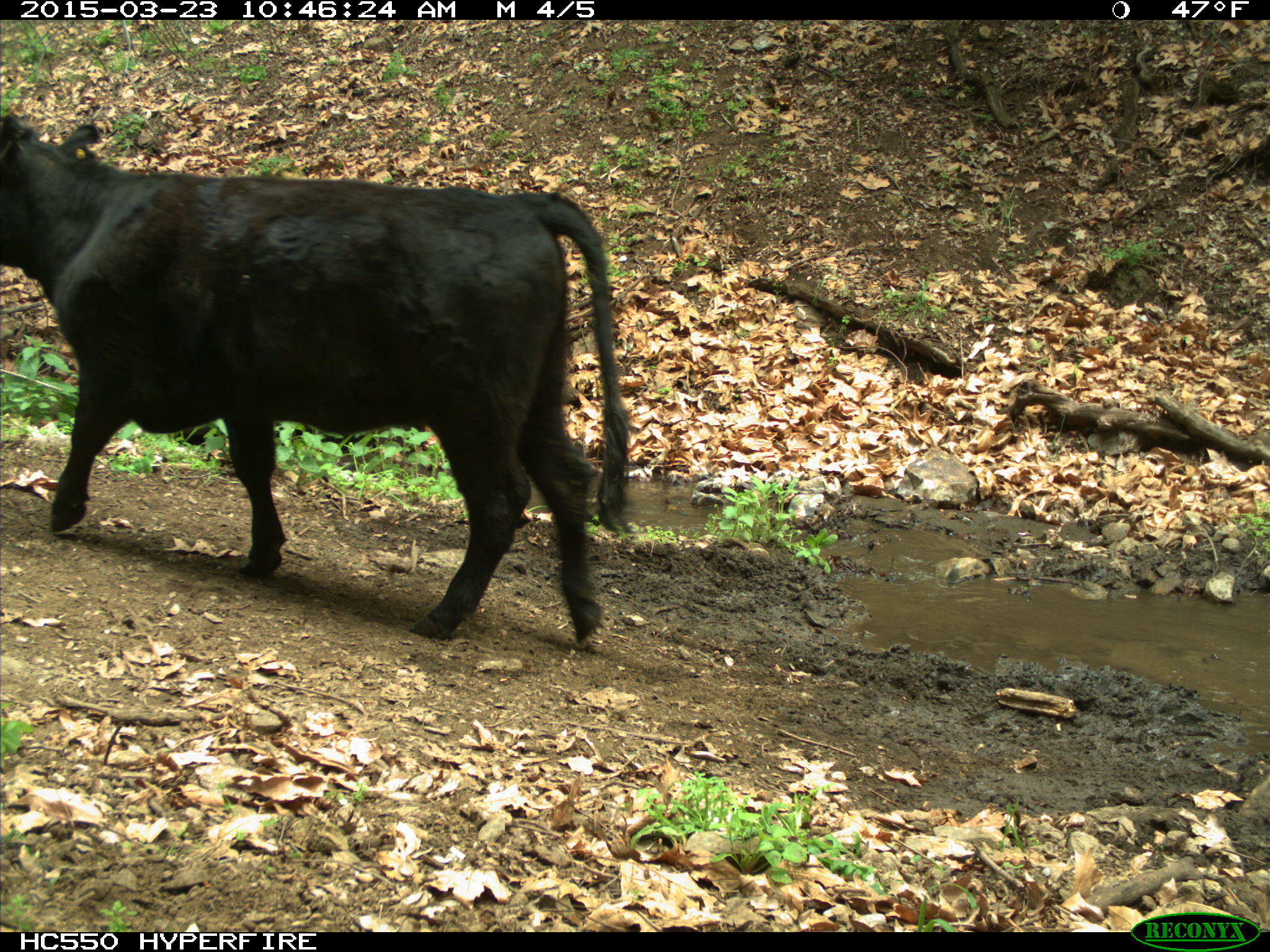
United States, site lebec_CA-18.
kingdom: Animalia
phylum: Chordata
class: Mammalia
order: Artiodactyla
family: Bovidae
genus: Bos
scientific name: Bos taurus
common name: domestic cow